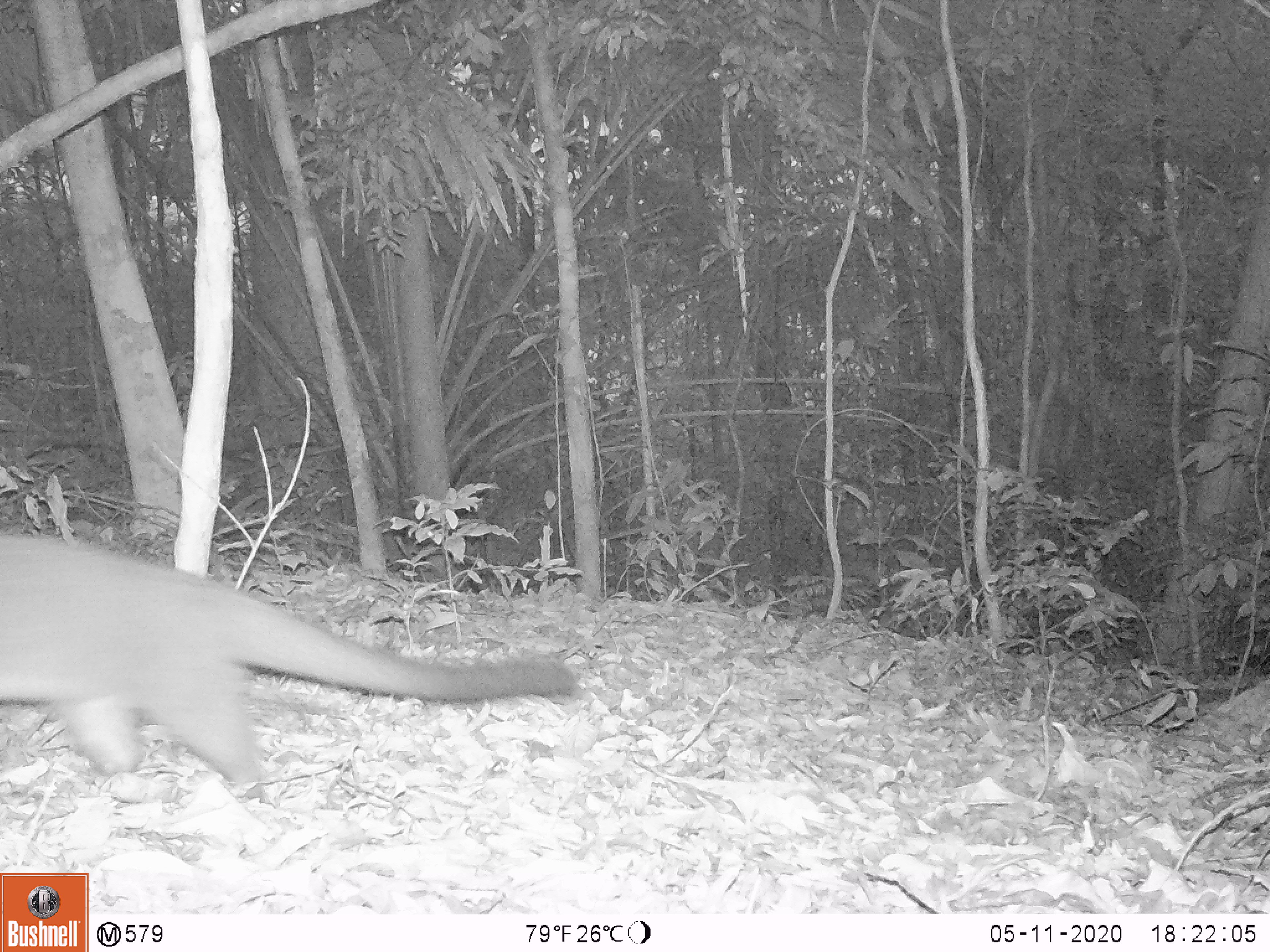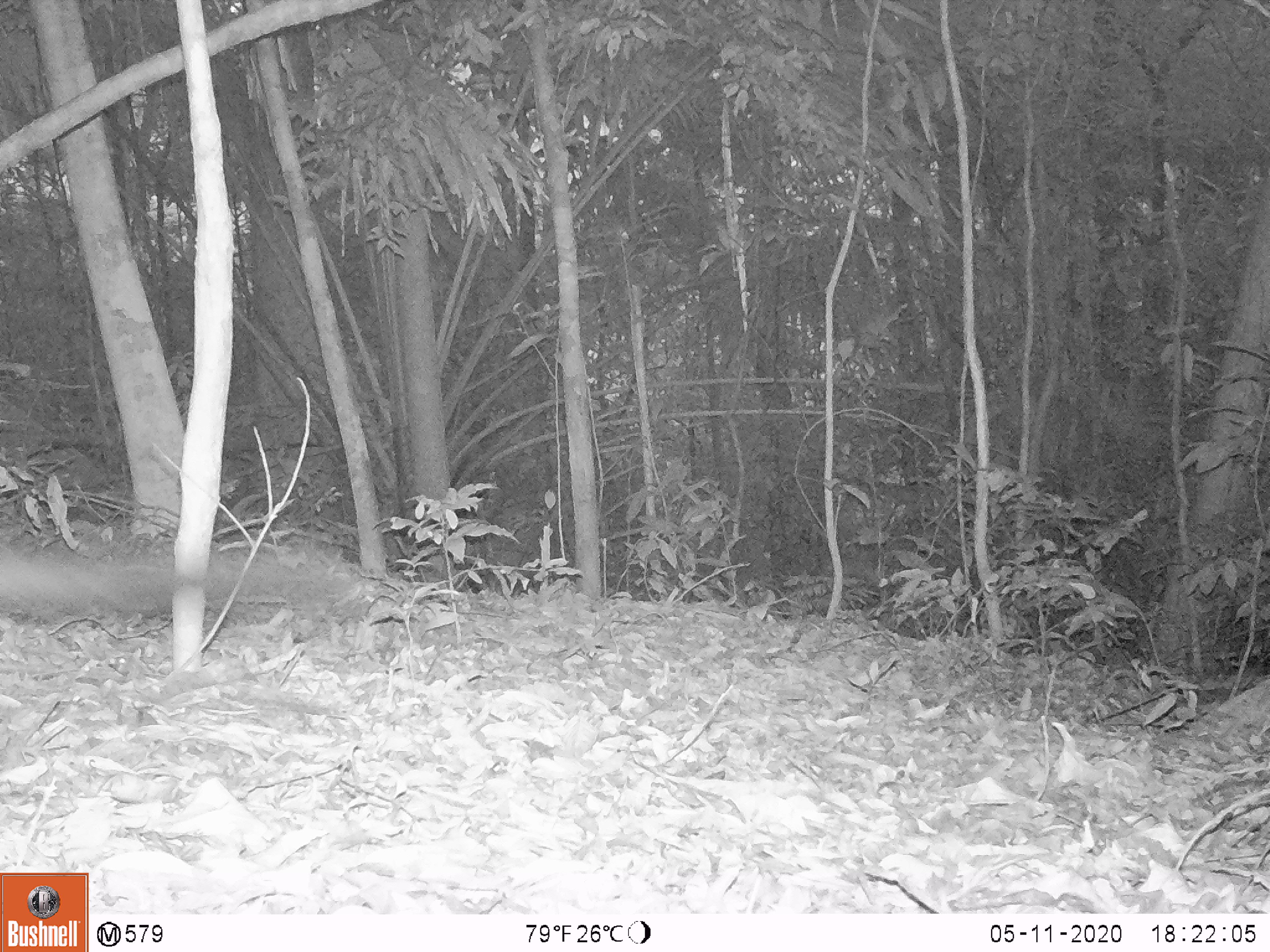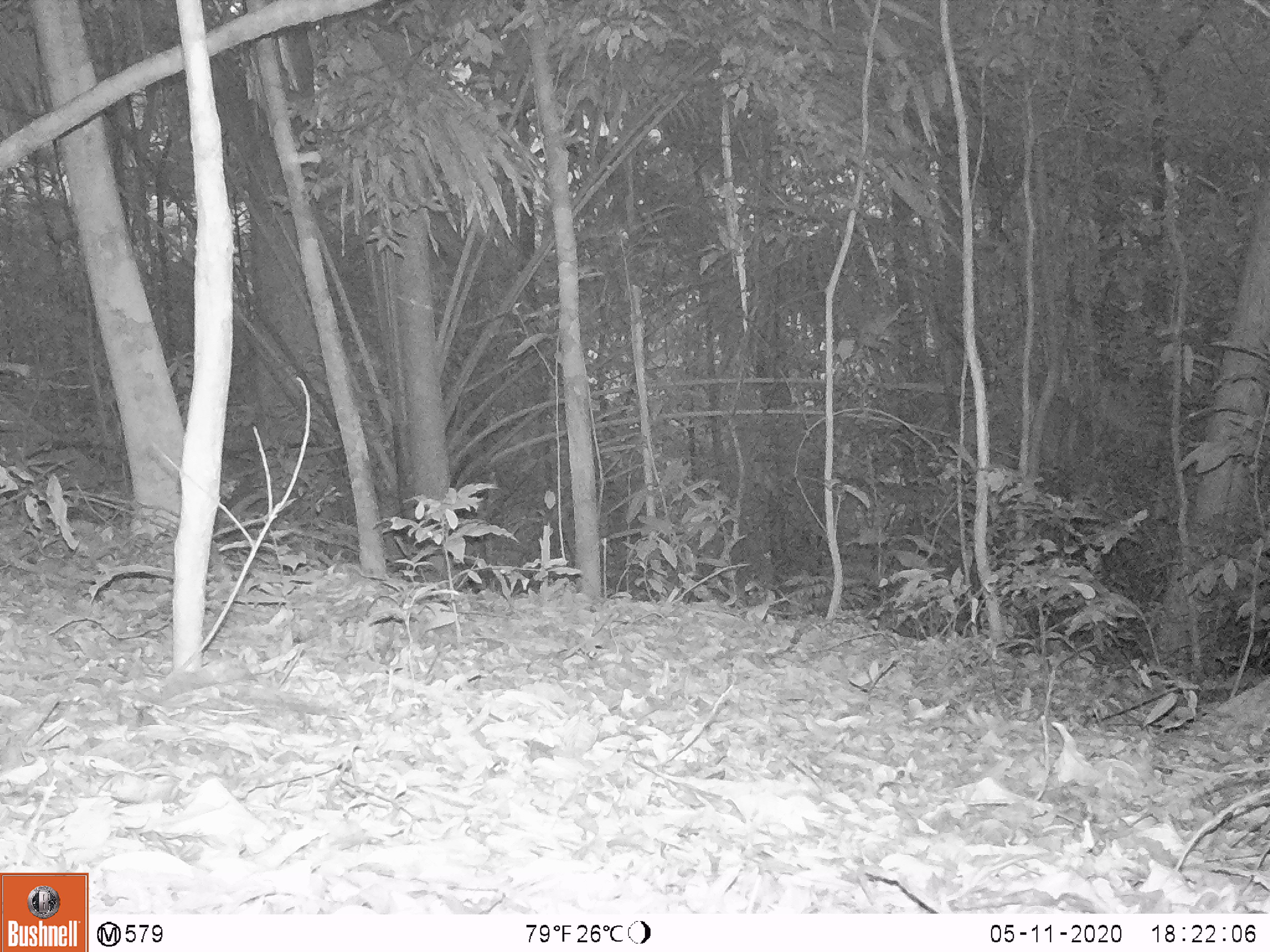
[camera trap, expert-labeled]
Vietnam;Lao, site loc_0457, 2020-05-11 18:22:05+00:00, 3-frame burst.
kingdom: Animalia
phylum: Chordata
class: Mammalia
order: Carnivora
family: Viverridae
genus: Paguma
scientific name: Paguma larvata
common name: masked palm civet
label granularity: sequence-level